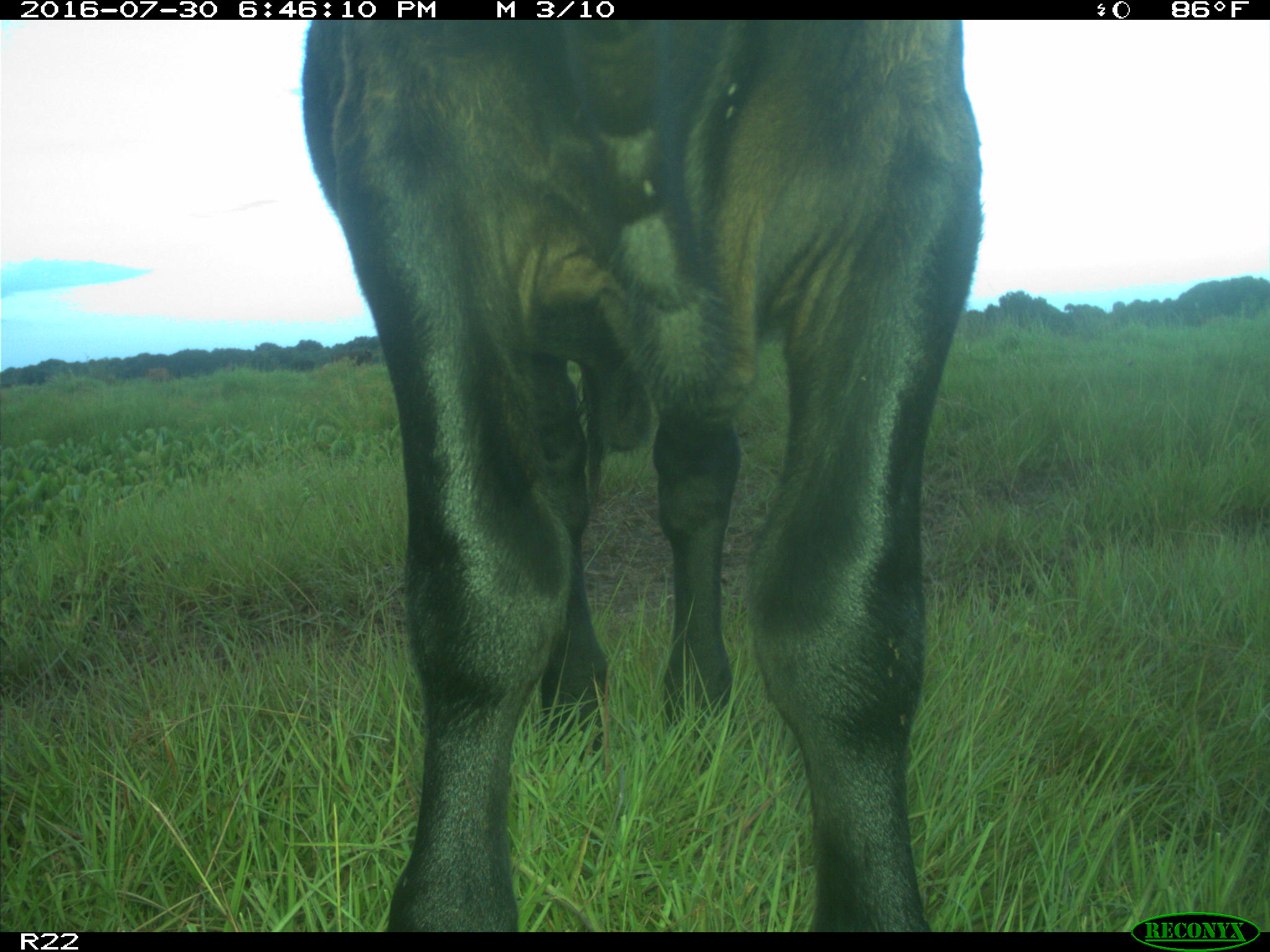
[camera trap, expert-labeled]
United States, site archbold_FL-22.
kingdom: Animalia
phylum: Chordata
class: Mammalia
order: Artiodactyla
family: Bovidae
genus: Bos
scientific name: Bos taurus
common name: domestic cow